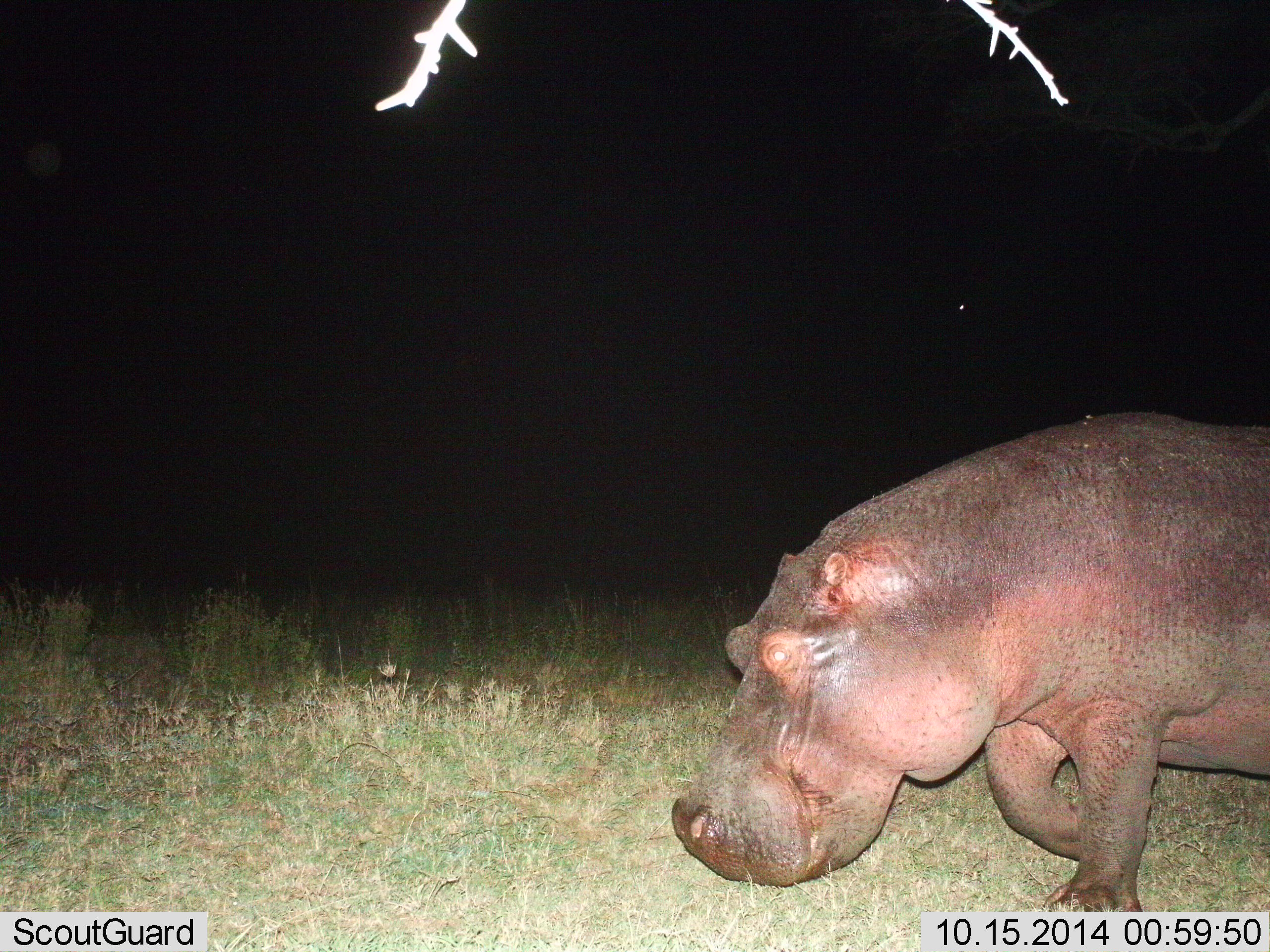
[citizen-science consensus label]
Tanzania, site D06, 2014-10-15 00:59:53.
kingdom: Animalia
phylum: Chordata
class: Mammalia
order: Artiodactyla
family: Hippopotamidae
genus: Hippopotamus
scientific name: Hippopotamus amphibius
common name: hippopotamus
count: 1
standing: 0%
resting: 10%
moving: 100%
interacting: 0%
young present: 0%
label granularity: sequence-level